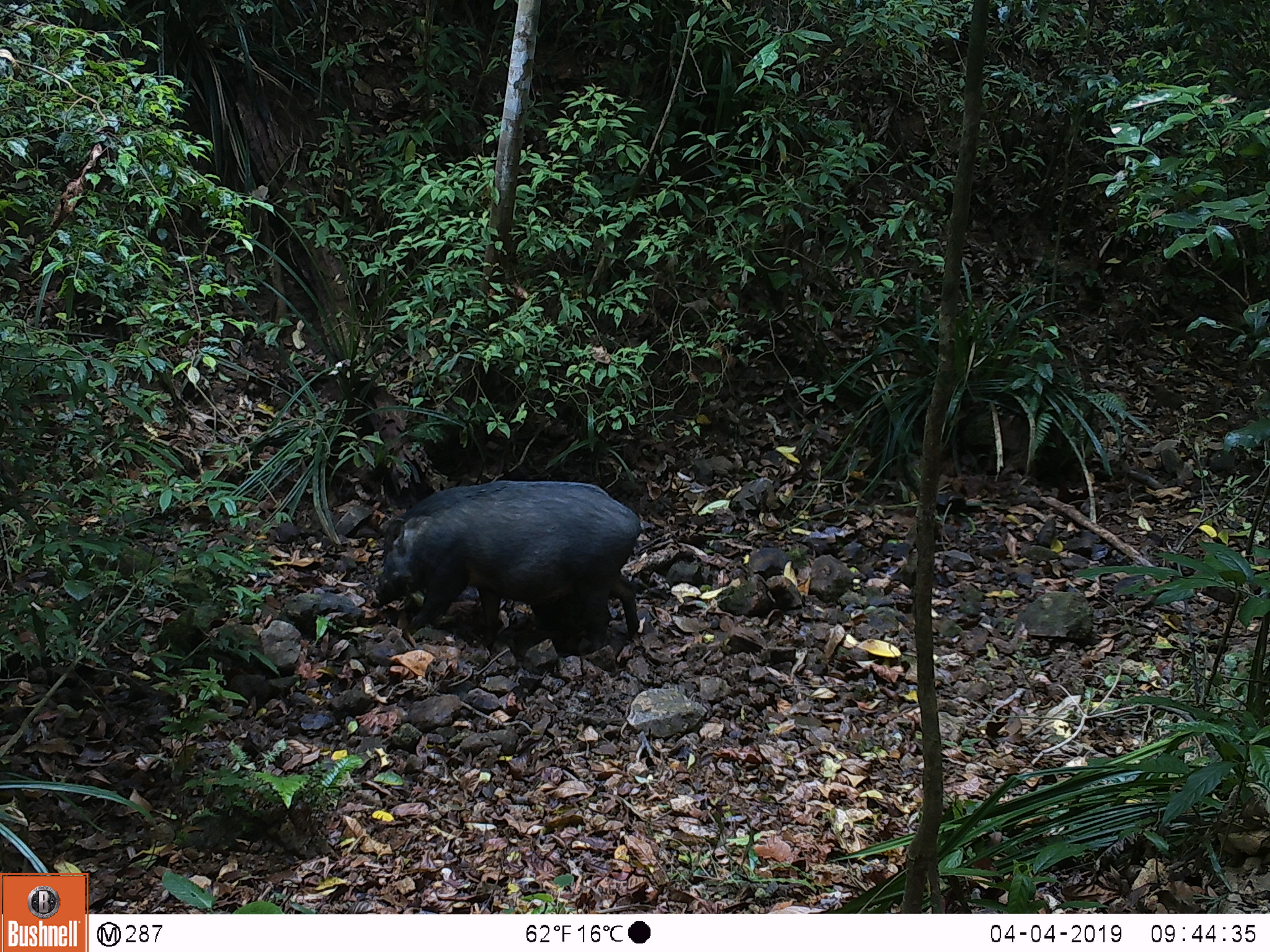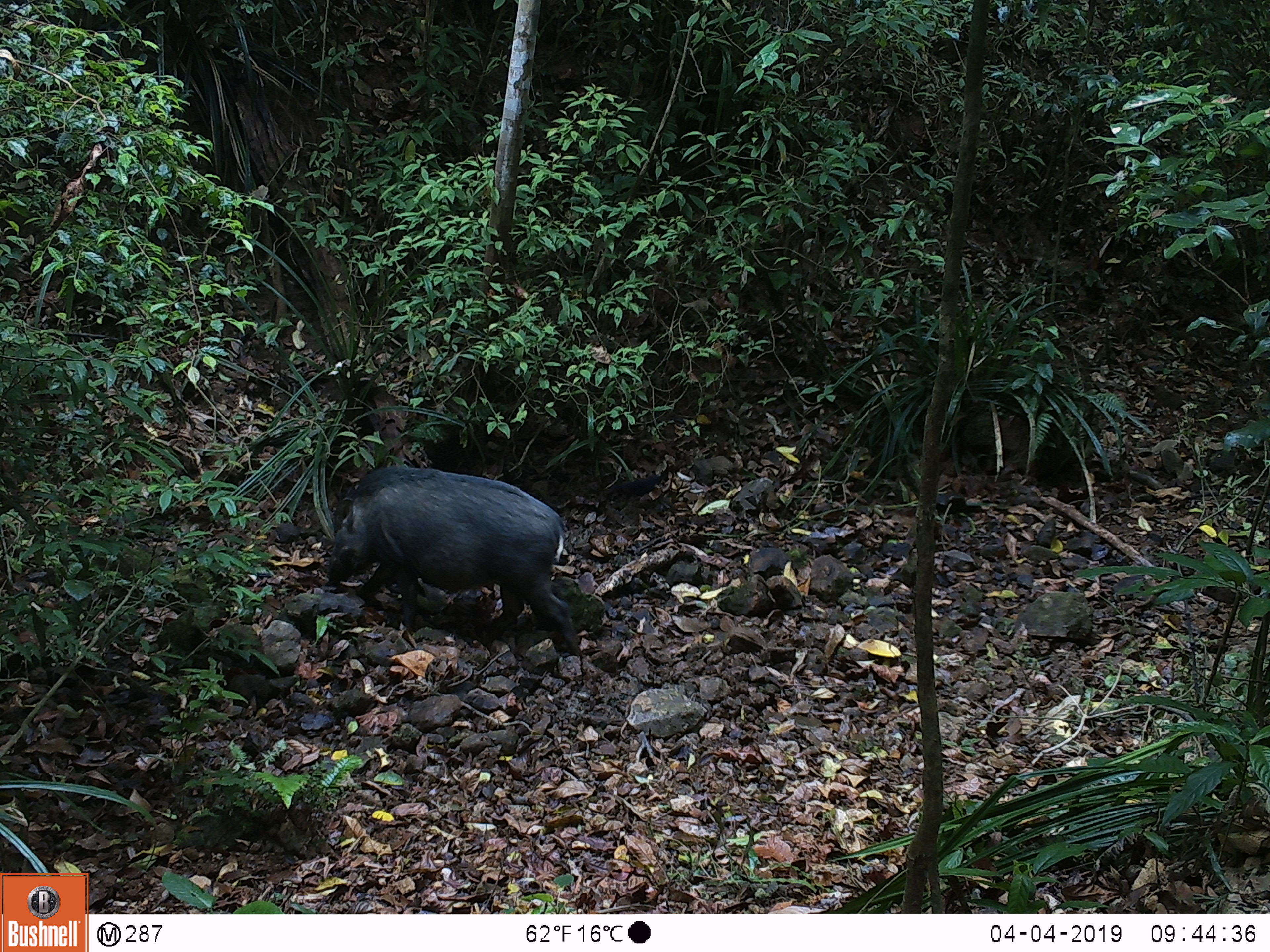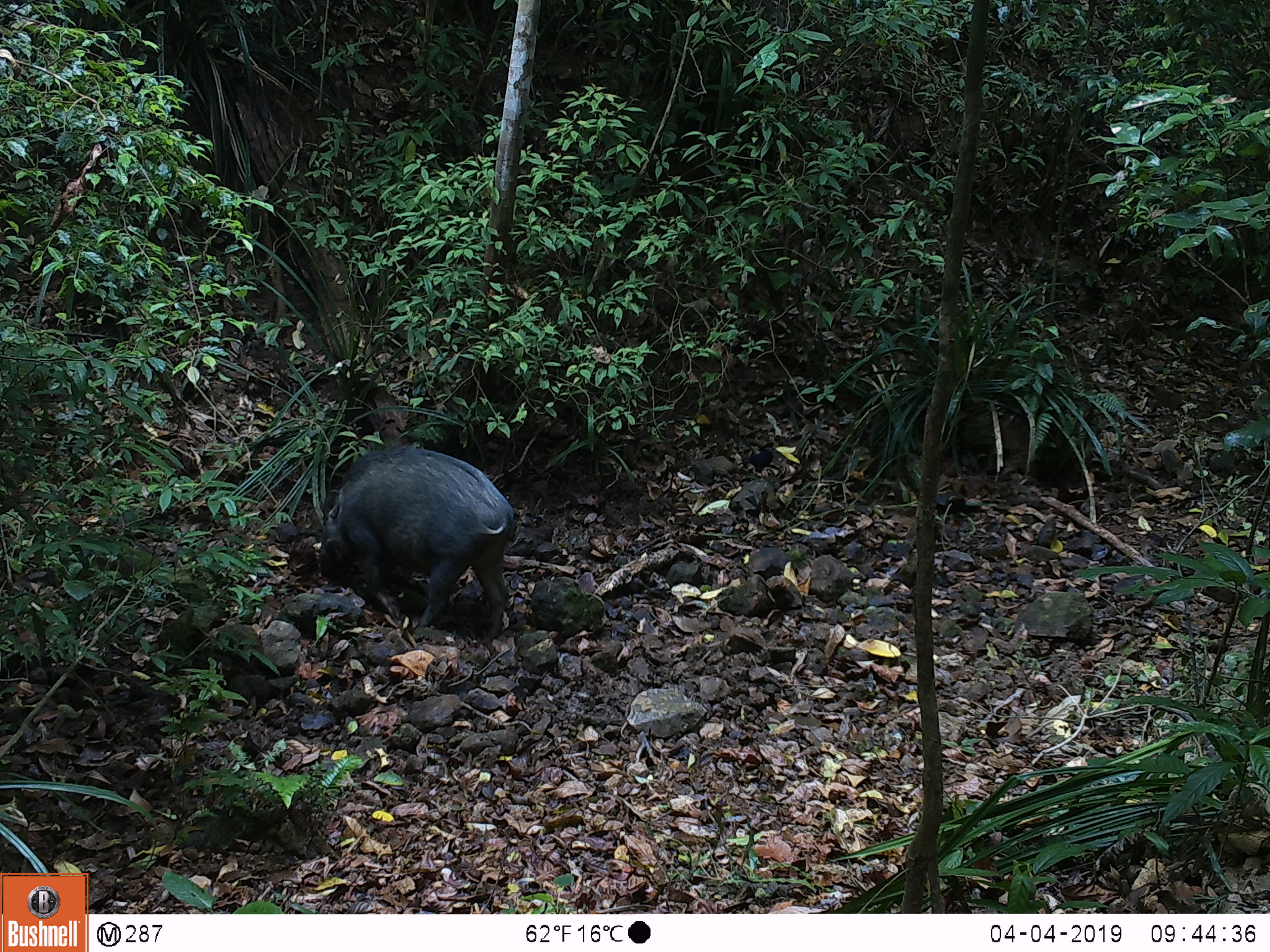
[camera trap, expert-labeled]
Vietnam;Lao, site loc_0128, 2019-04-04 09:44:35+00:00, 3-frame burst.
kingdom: Animalia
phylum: Chordata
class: Mammalia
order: Artiodactyla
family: Suidae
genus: Sus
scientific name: Sus scrofa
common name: eurasian wild pig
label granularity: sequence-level